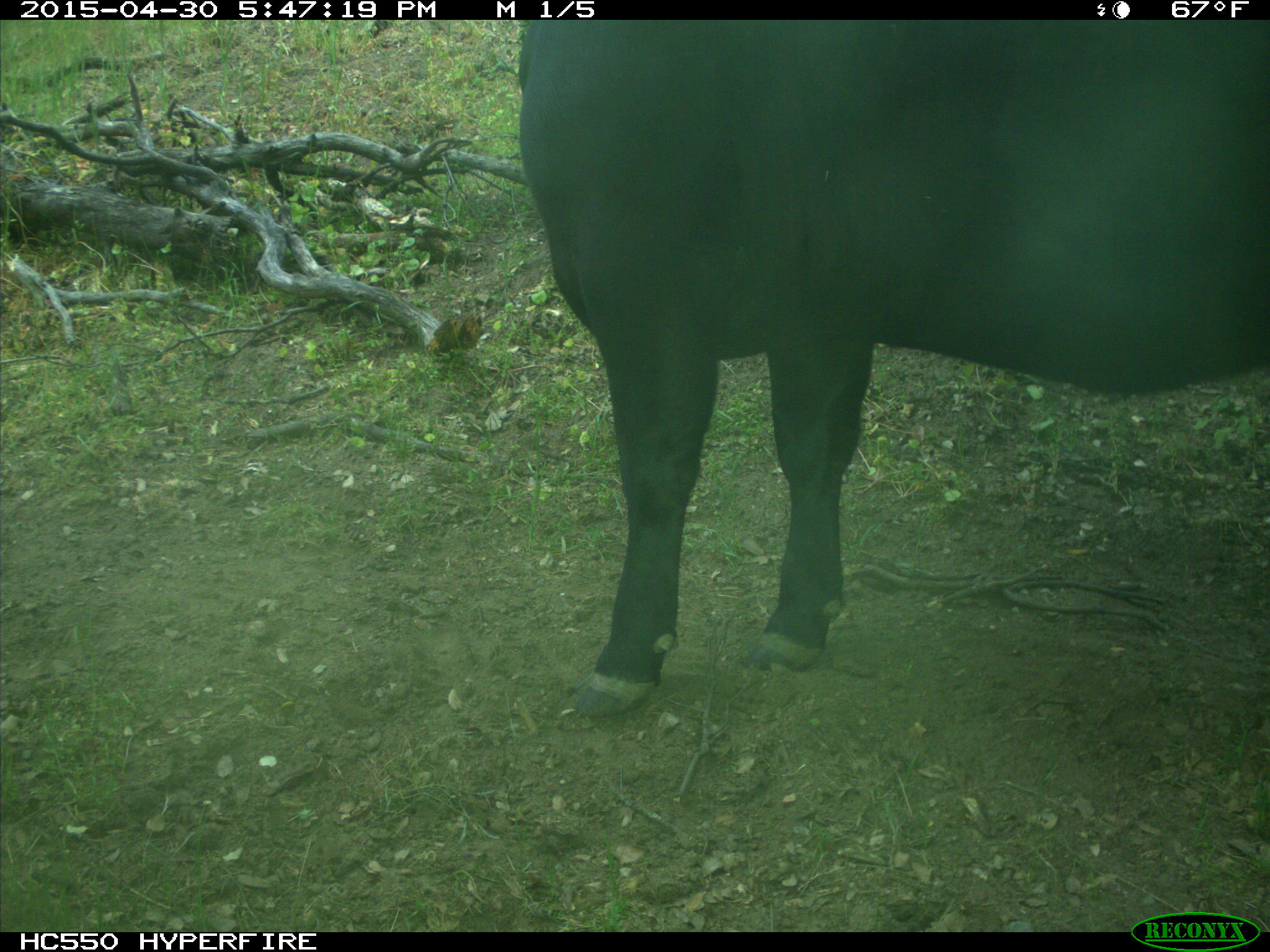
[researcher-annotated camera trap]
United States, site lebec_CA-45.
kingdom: Animalia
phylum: Chordata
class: Mammalia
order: Artiodactyla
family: Bovidae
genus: Bos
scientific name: Bos taurus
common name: domestic cow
Bos taurus (domestic cow).